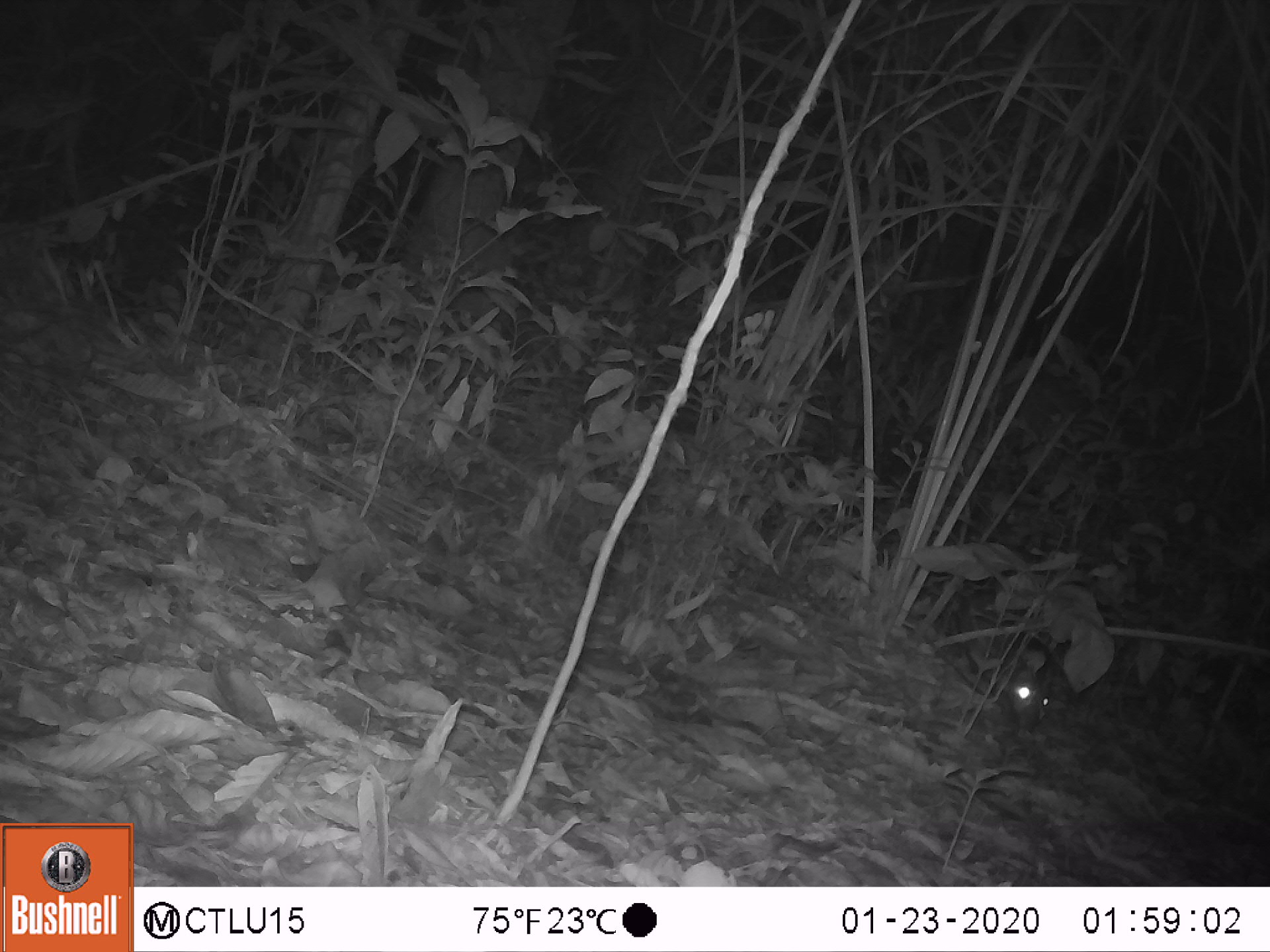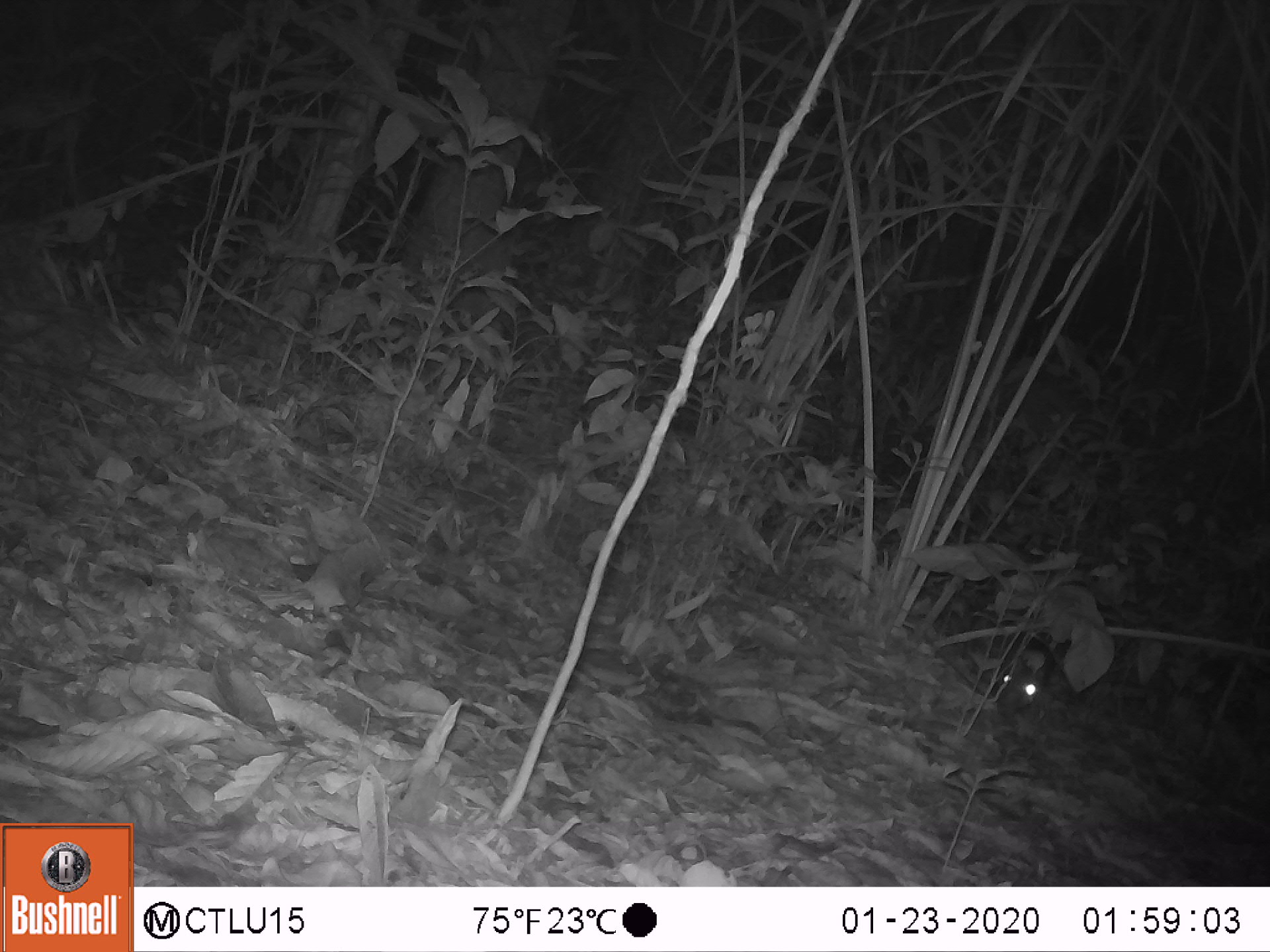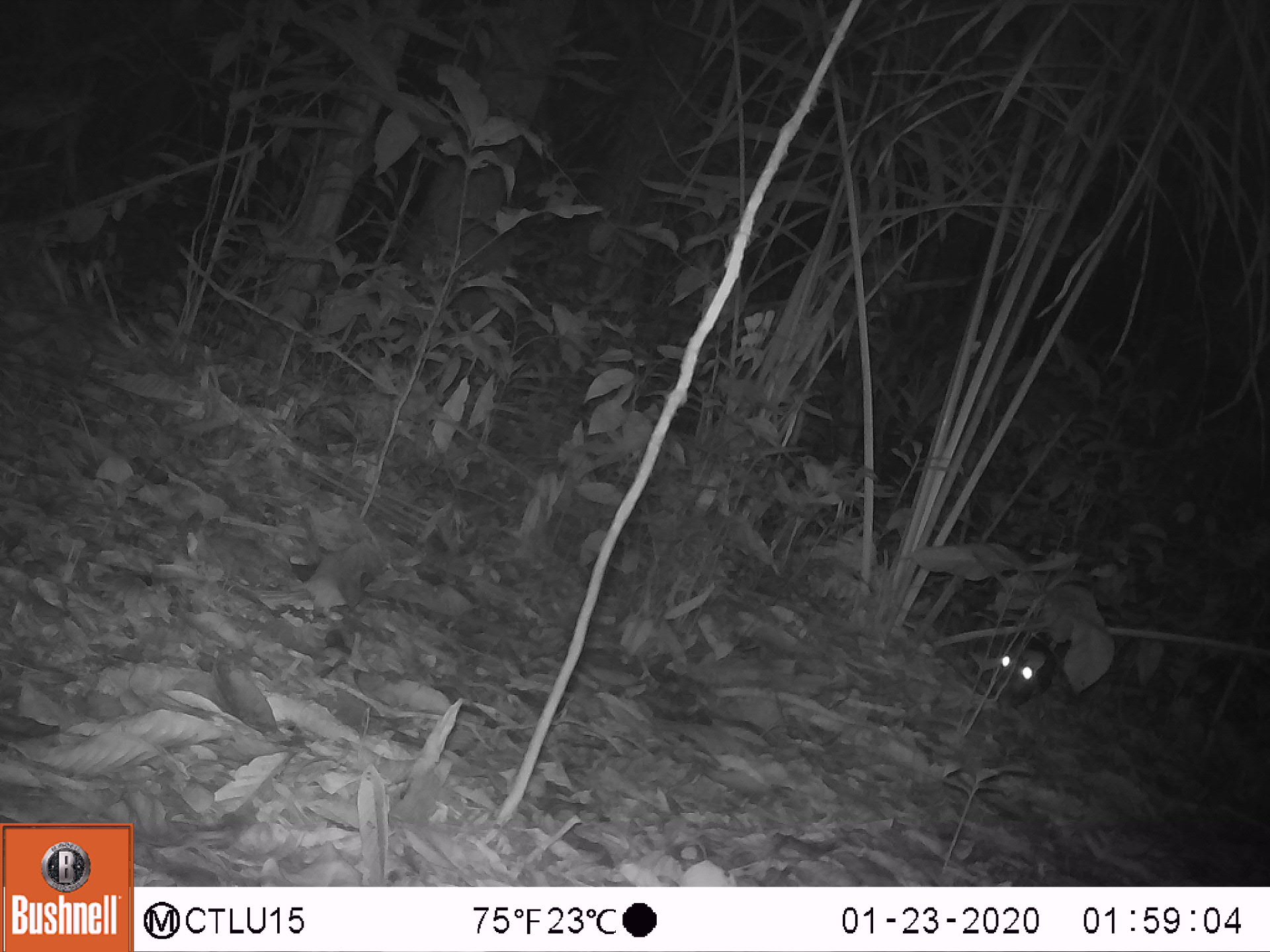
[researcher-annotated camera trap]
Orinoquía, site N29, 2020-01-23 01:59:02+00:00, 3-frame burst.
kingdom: Animalia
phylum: Chordata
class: Mammalia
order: Rodentia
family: Cuniculidae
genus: Cuniculus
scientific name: Cuniculus paca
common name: spotted paca